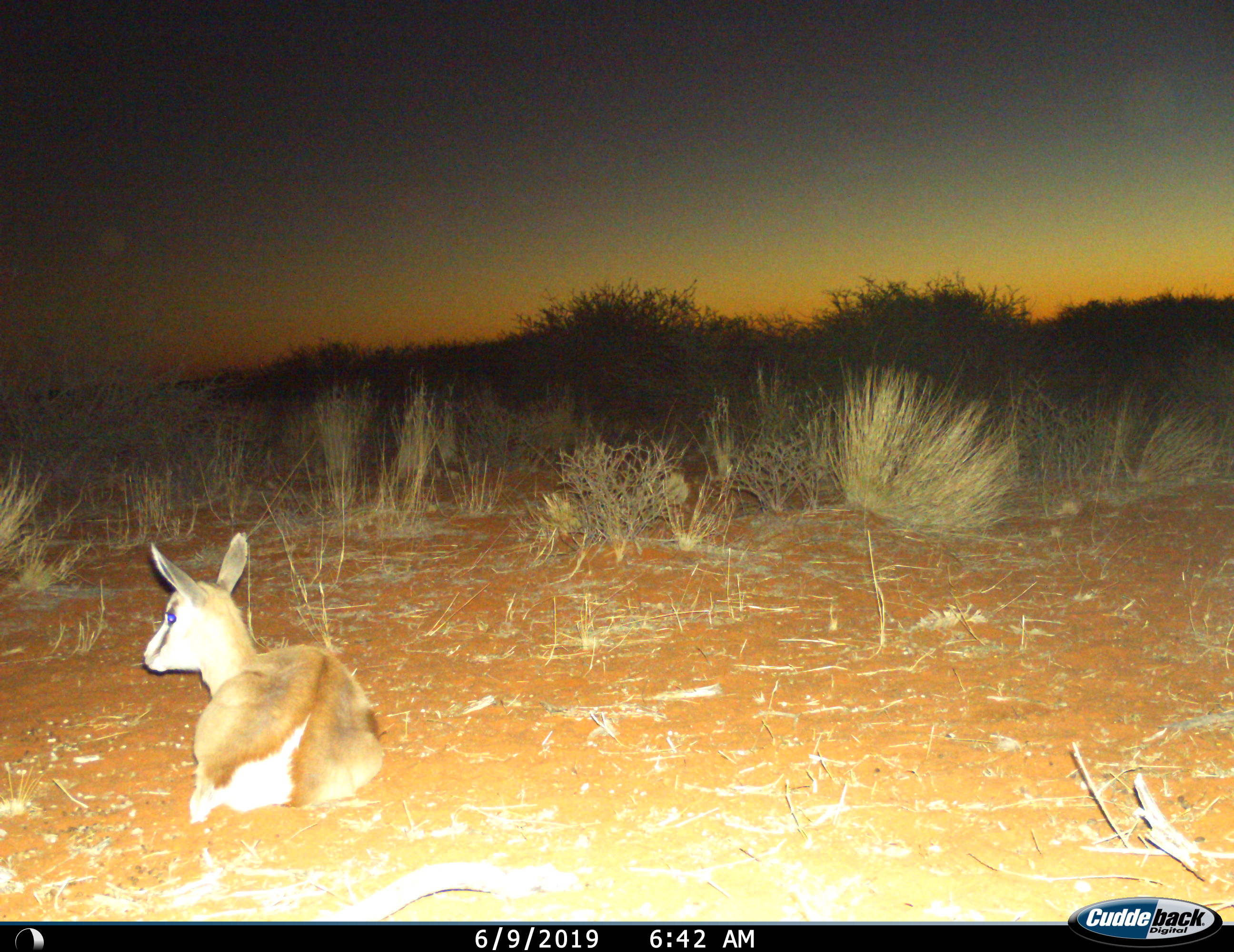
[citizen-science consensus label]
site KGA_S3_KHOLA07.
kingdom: Animalia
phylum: Chordata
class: Mammalia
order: Artiodactyla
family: Bovidae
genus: Antidorcas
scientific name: Antidorcas marsupialis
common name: springbok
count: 1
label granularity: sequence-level